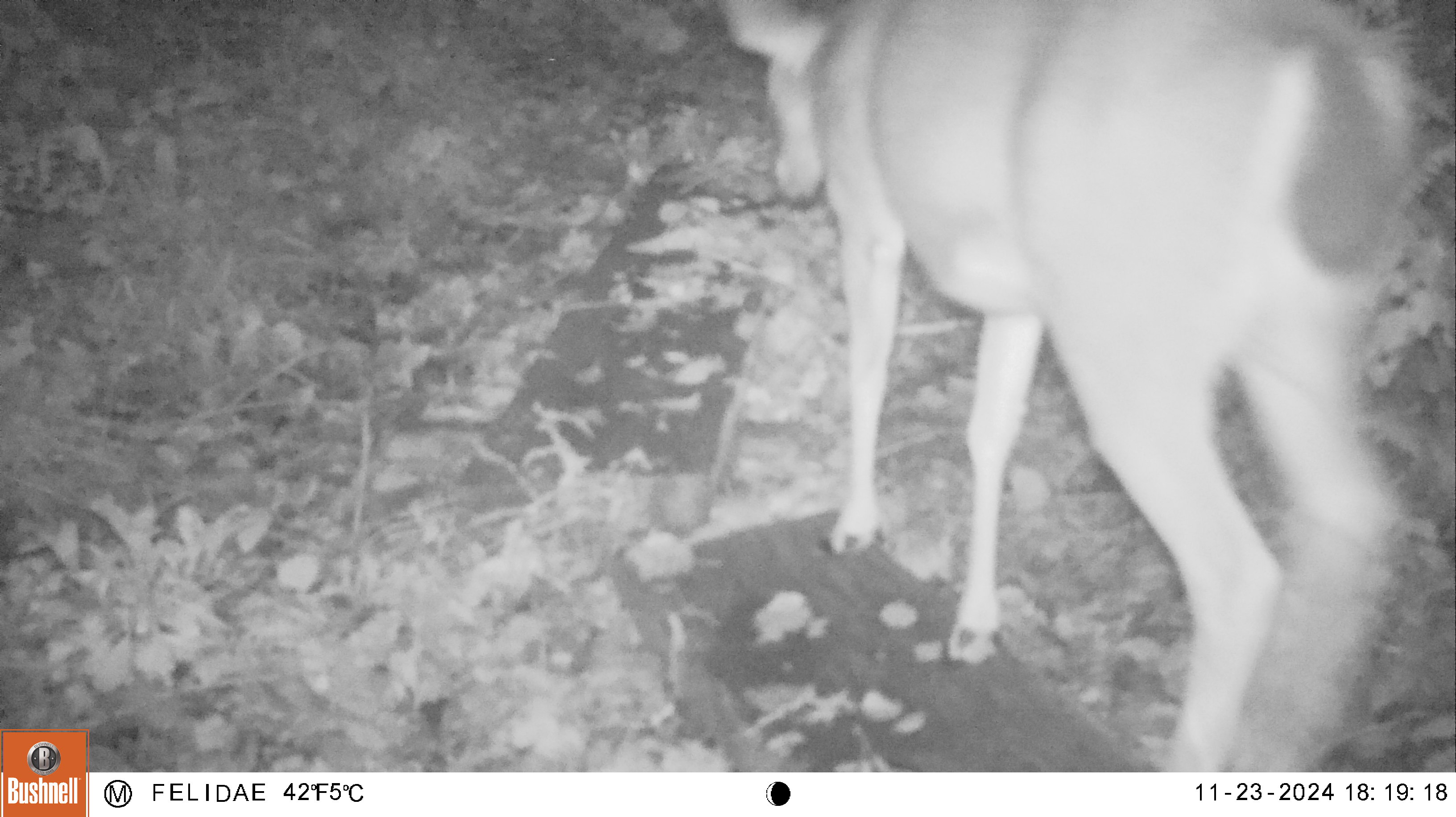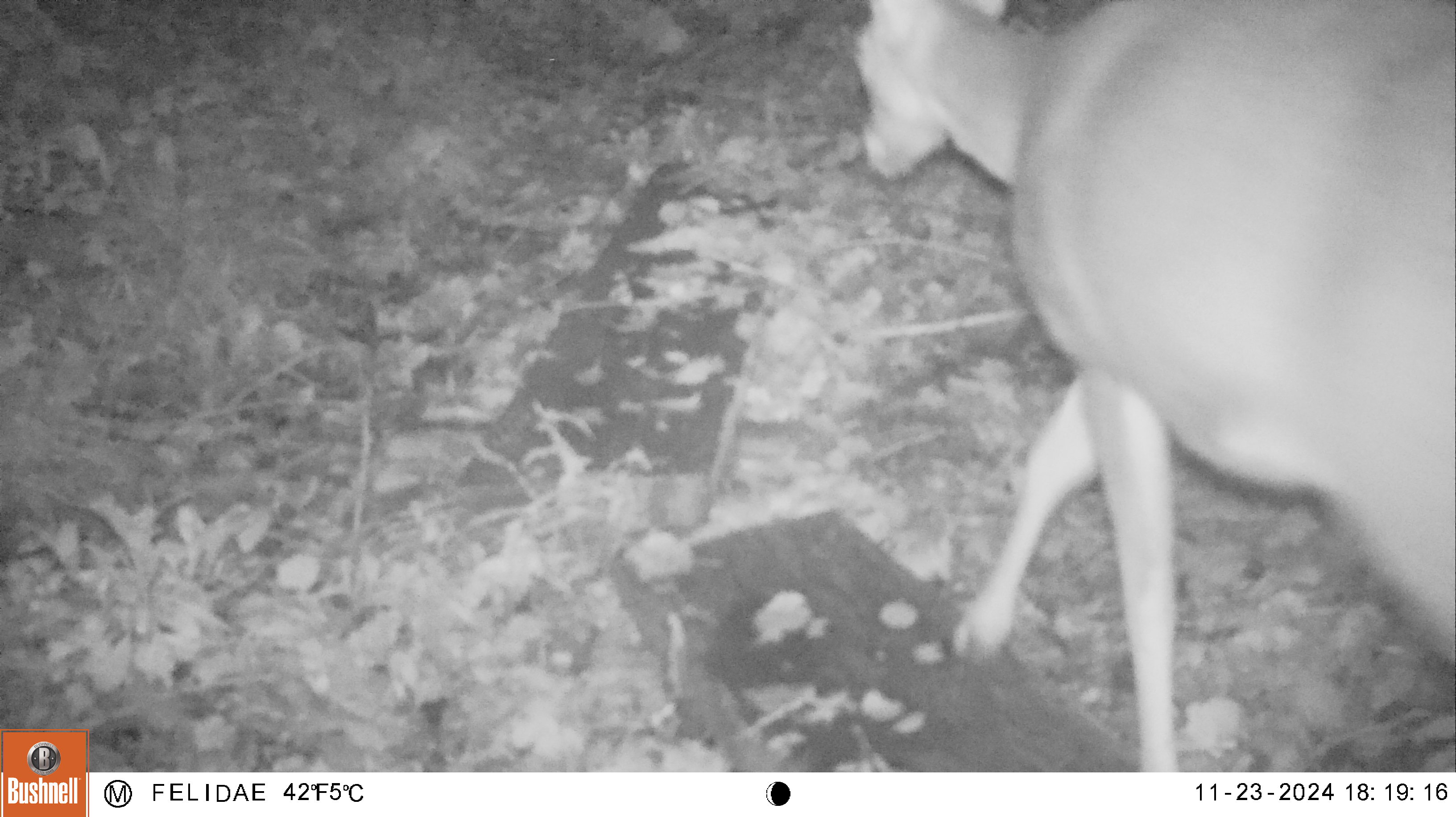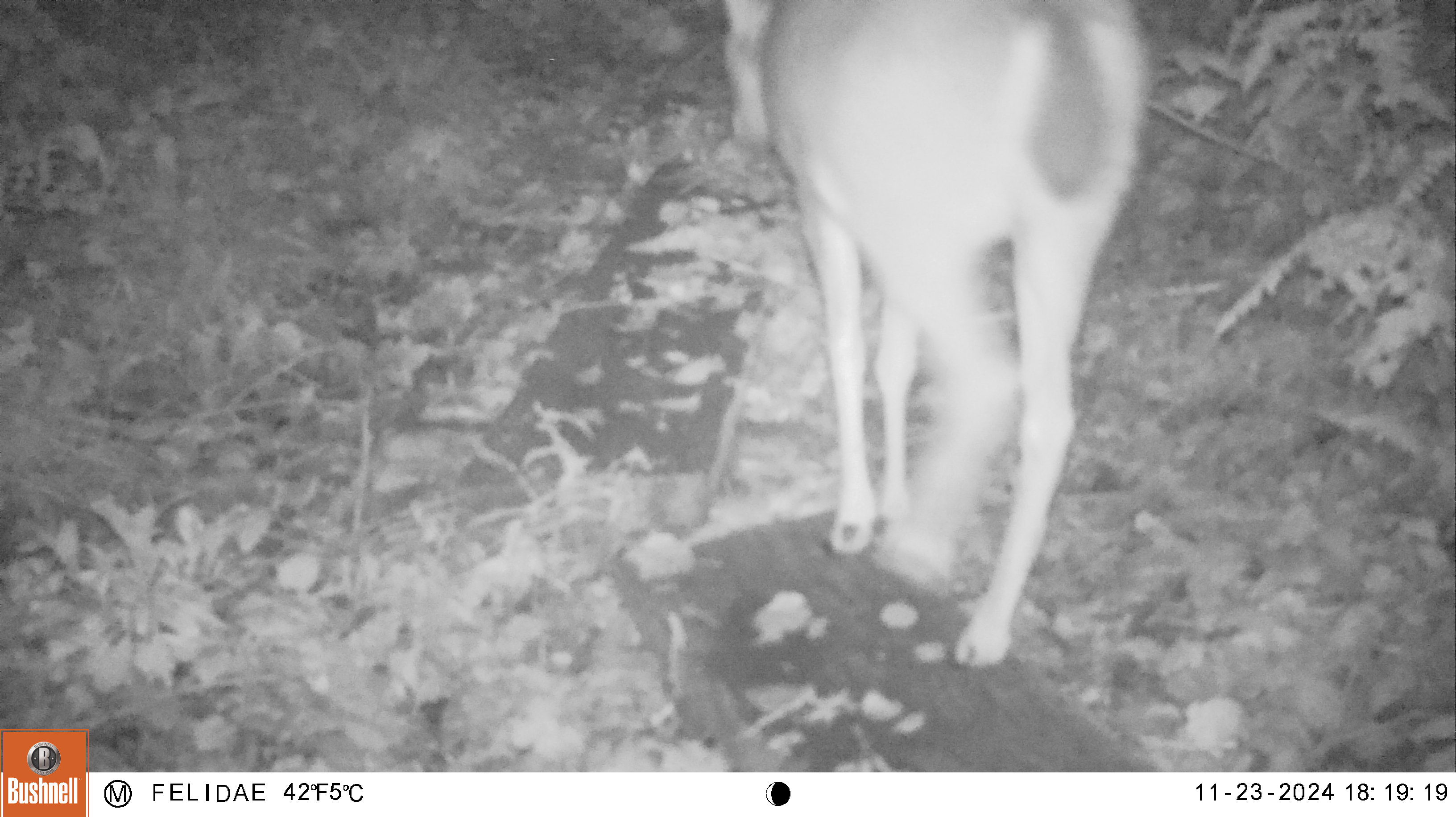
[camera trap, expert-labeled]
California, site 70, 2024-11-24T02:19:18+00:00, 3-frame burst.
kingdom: Animalia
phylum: Chordata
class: Mammalia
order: Artiodactyla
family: Cervidae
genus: Odocoileus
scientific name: Odocoileus hemionus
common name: mule deer